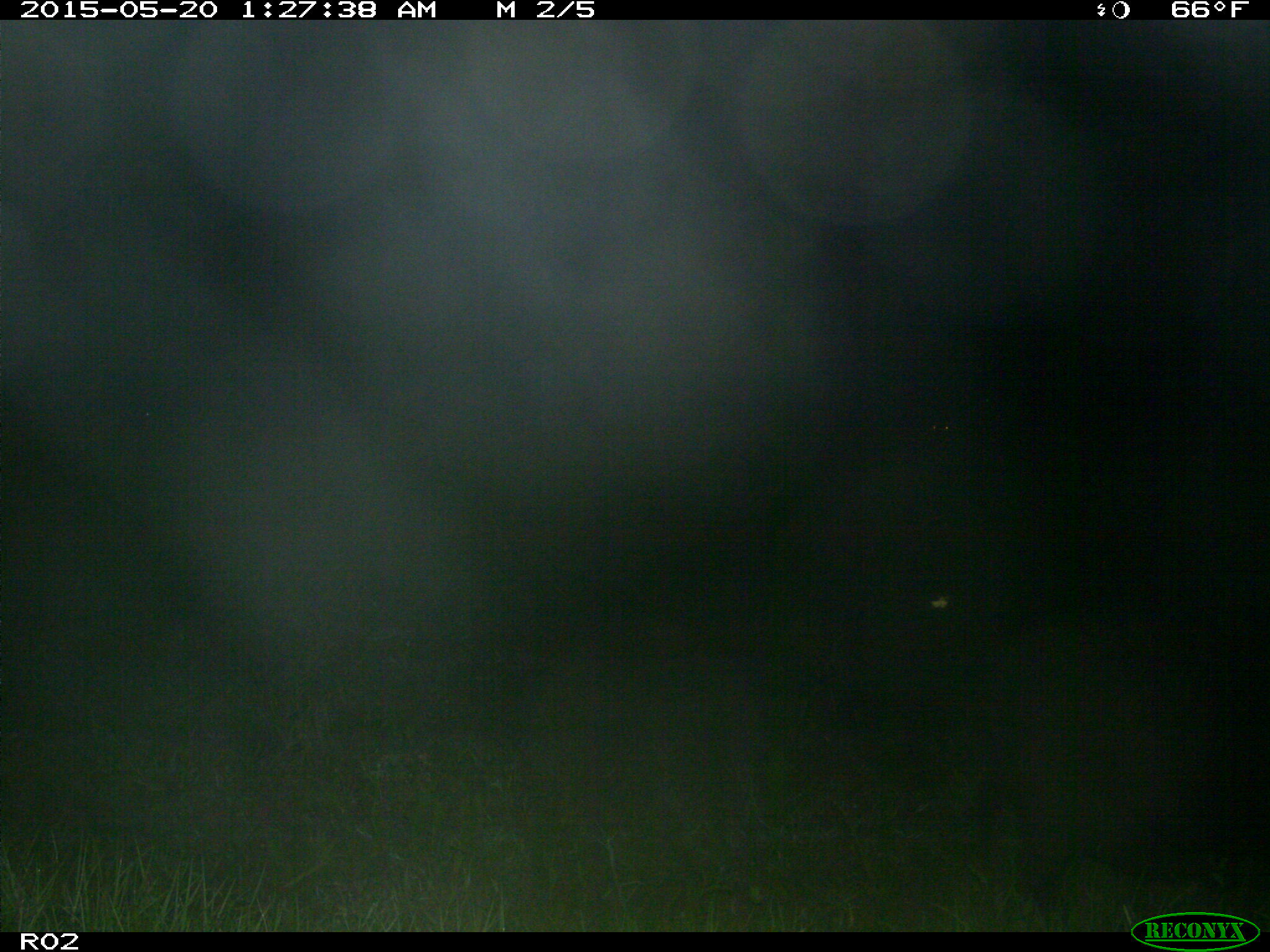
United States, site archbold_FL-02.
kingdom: Animalia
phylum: Chordata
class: Mammalia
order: Artiodactyla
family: Suidae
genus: Sus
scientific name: Sus scrofa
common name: wild boar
Sus scrofa (wild boar).